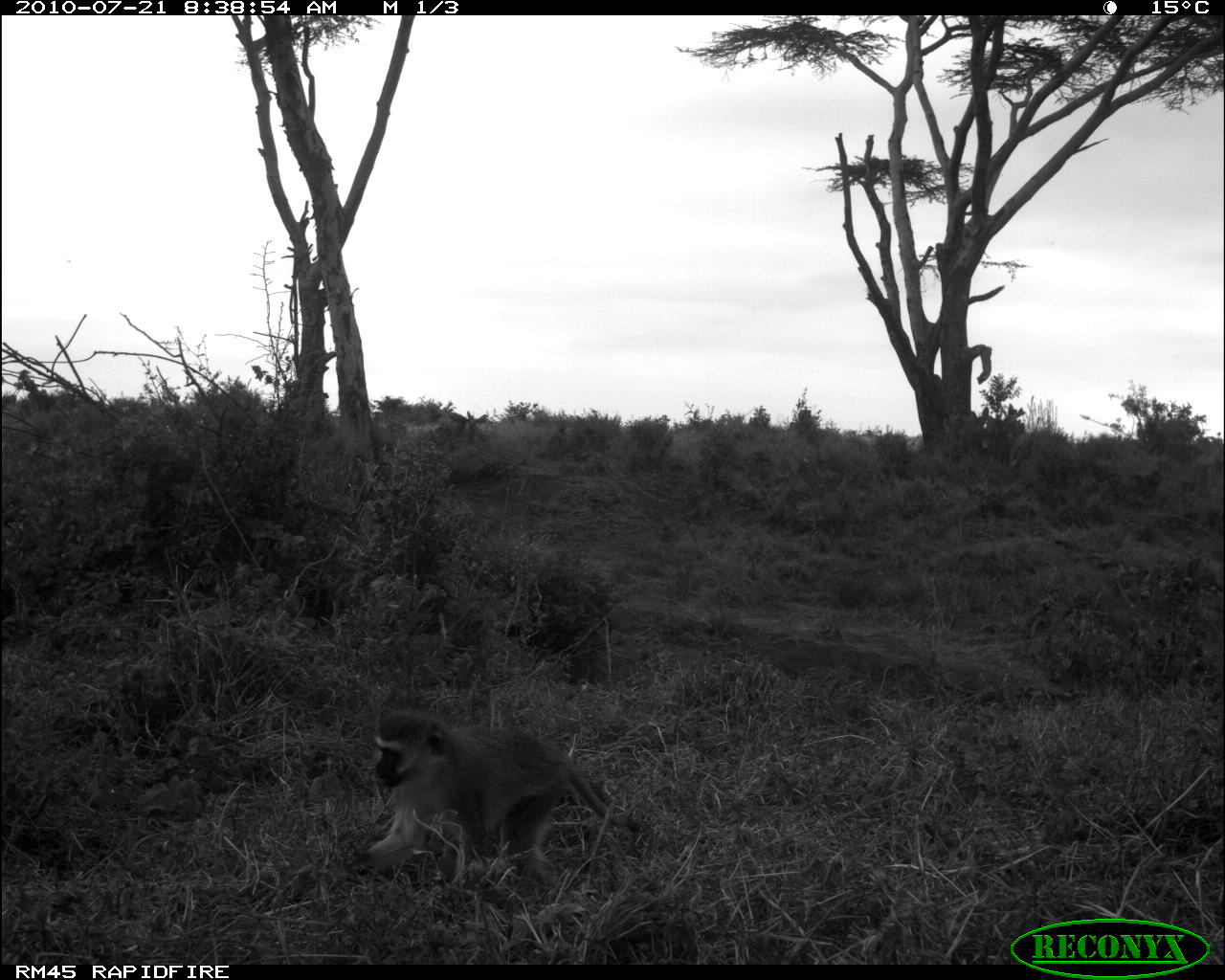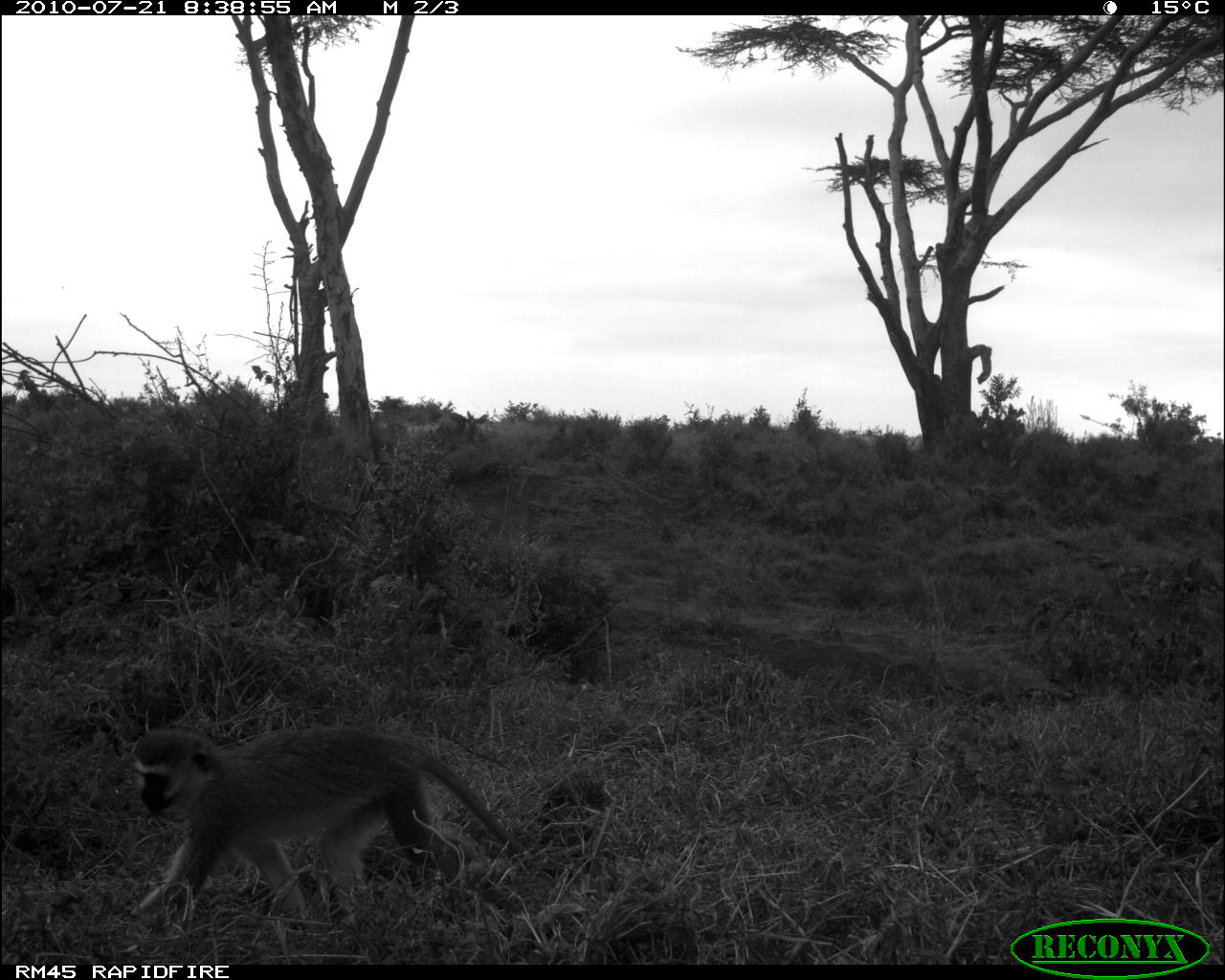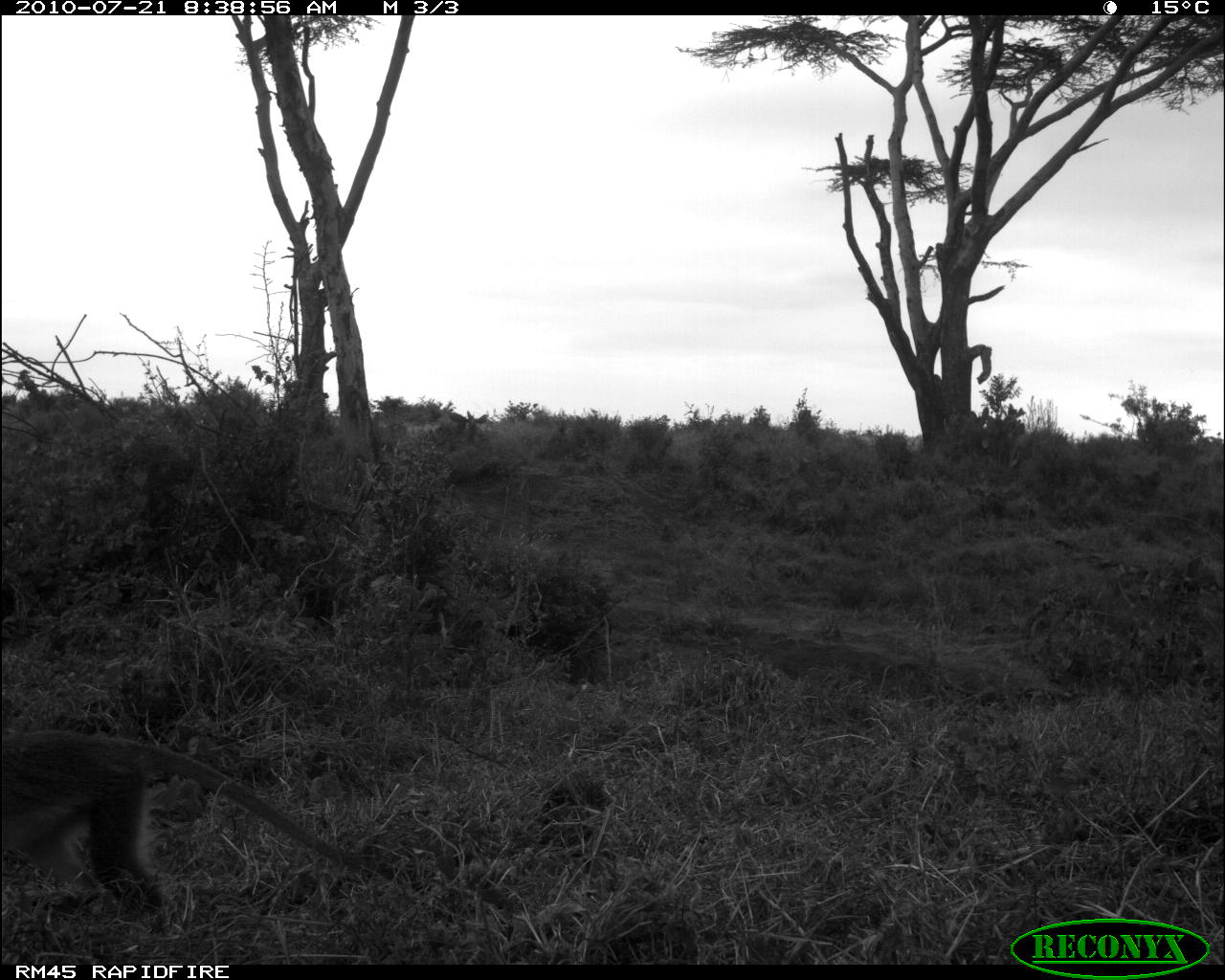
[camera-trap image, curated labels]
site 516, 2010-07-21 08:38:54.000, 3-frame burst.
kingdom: Animalia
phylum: Chordata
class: Mammalia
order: Primates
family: Cercopithecidae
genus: Chlorocebus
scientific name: Chlorocebus pygerythrus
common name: vervet monkey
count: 1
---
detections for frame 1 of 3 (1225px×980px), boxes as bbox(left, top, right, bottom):
chlorocebus pygerythrus: bbox(342, 708, 647, 889)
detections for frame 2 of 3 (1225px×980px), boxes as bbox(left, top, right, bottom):
chlorocebus pygerythrus: bbox(124, 725, 525, 939)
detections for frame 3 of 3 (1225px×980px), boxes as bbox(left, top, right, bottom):
chlorocebus pygerythrus: bbox(0, 732, 365, 934)